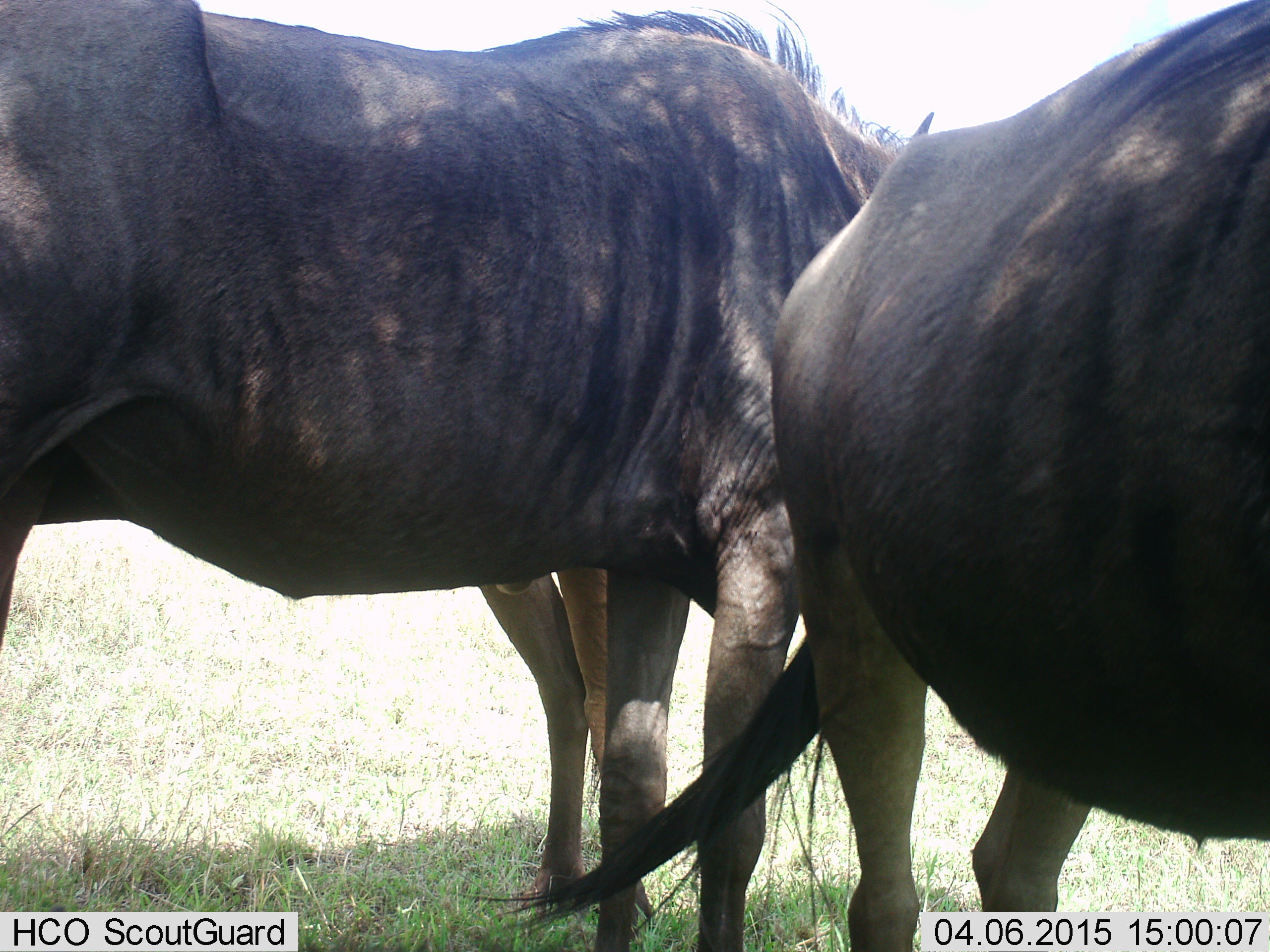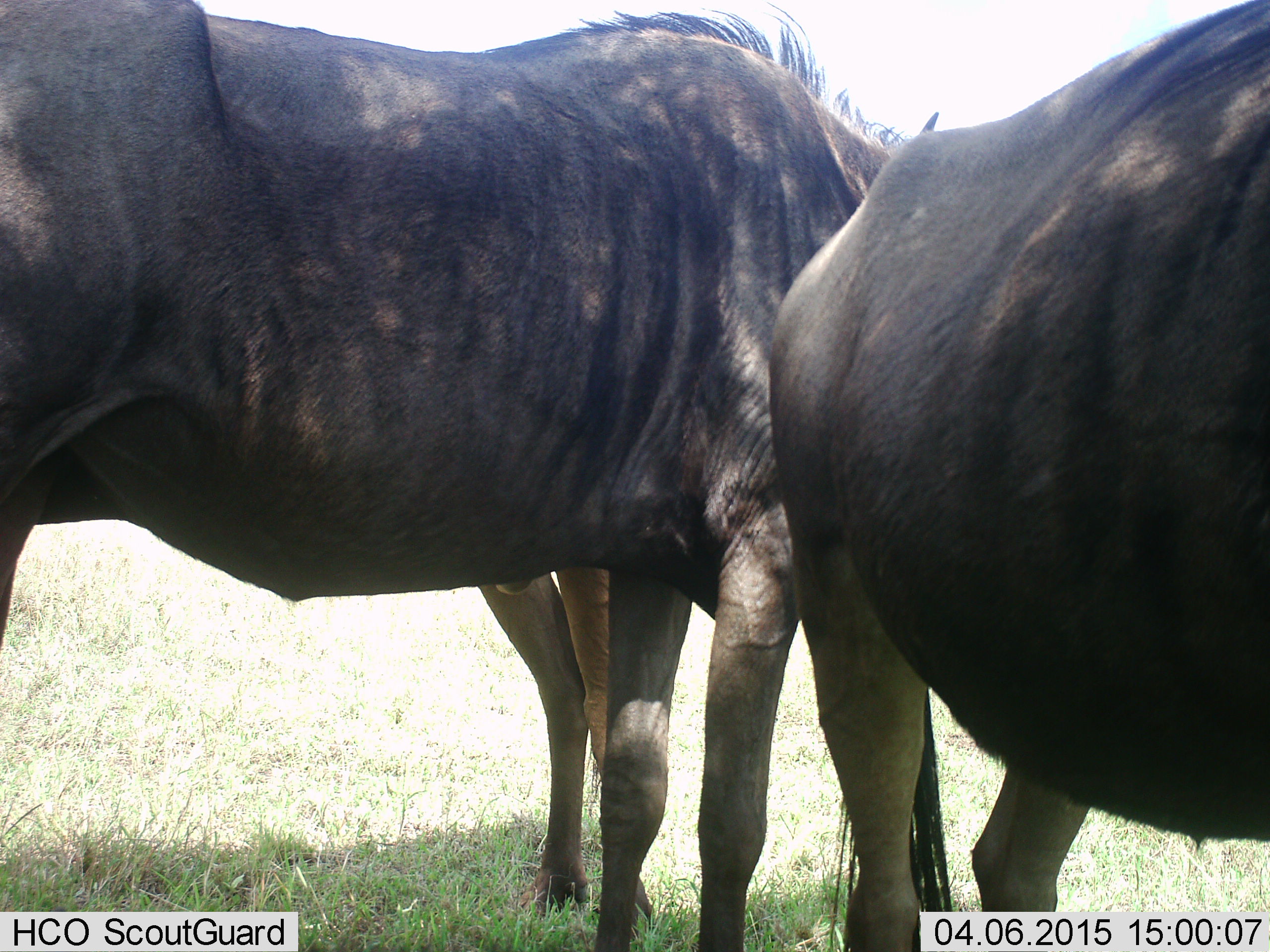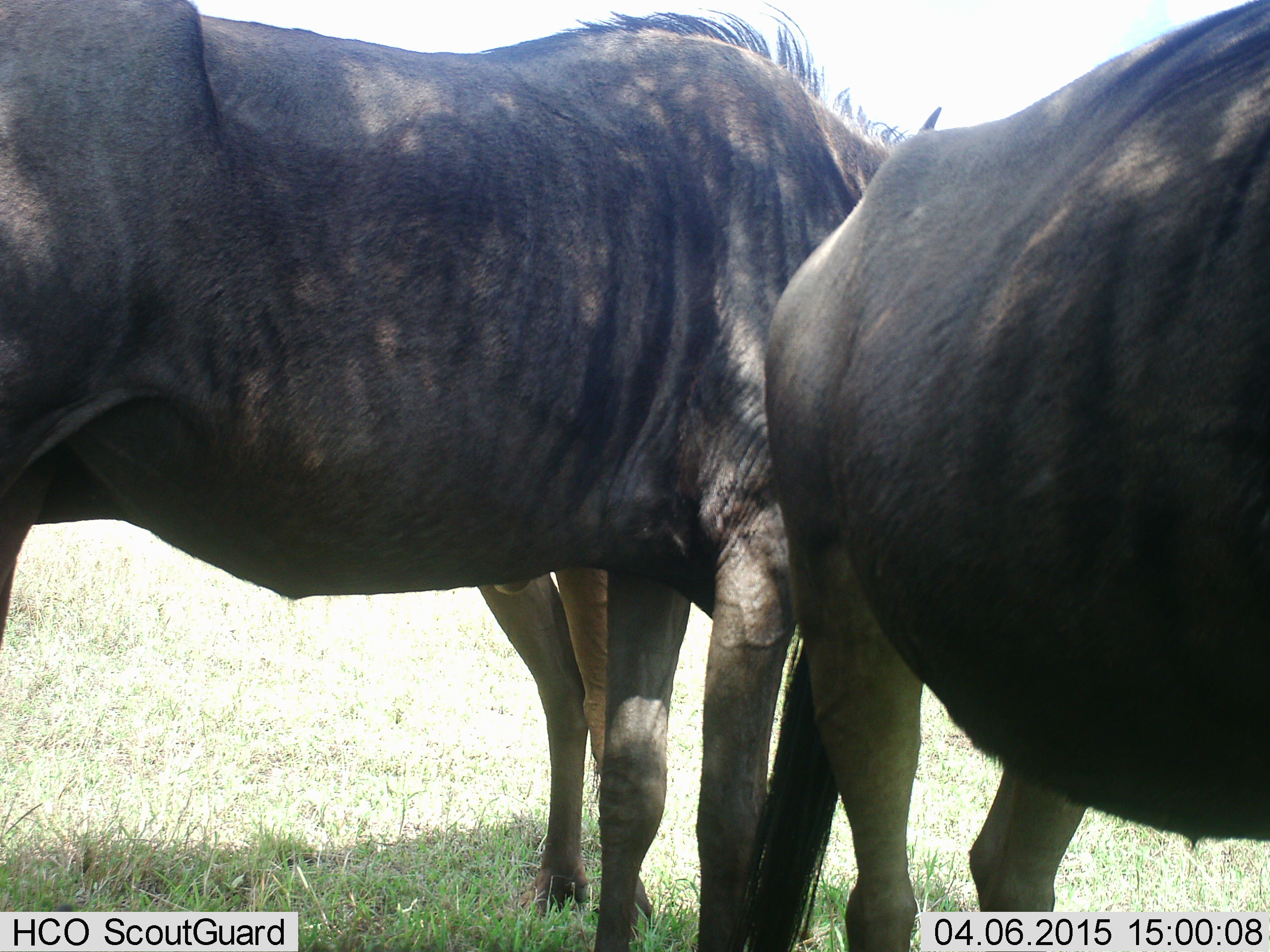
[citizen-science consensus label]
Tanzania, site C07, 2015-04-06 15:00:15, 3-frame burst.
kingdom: Animalia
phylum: Chordata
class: Mammalia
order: Artiodactyla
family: Bovidae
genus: Connochaetes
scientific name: Connochaetes taurinus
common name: blue wildebeest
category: wildebeest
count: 3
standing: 80%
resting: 10%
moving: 0%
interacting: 10%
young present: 0%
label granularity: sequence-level